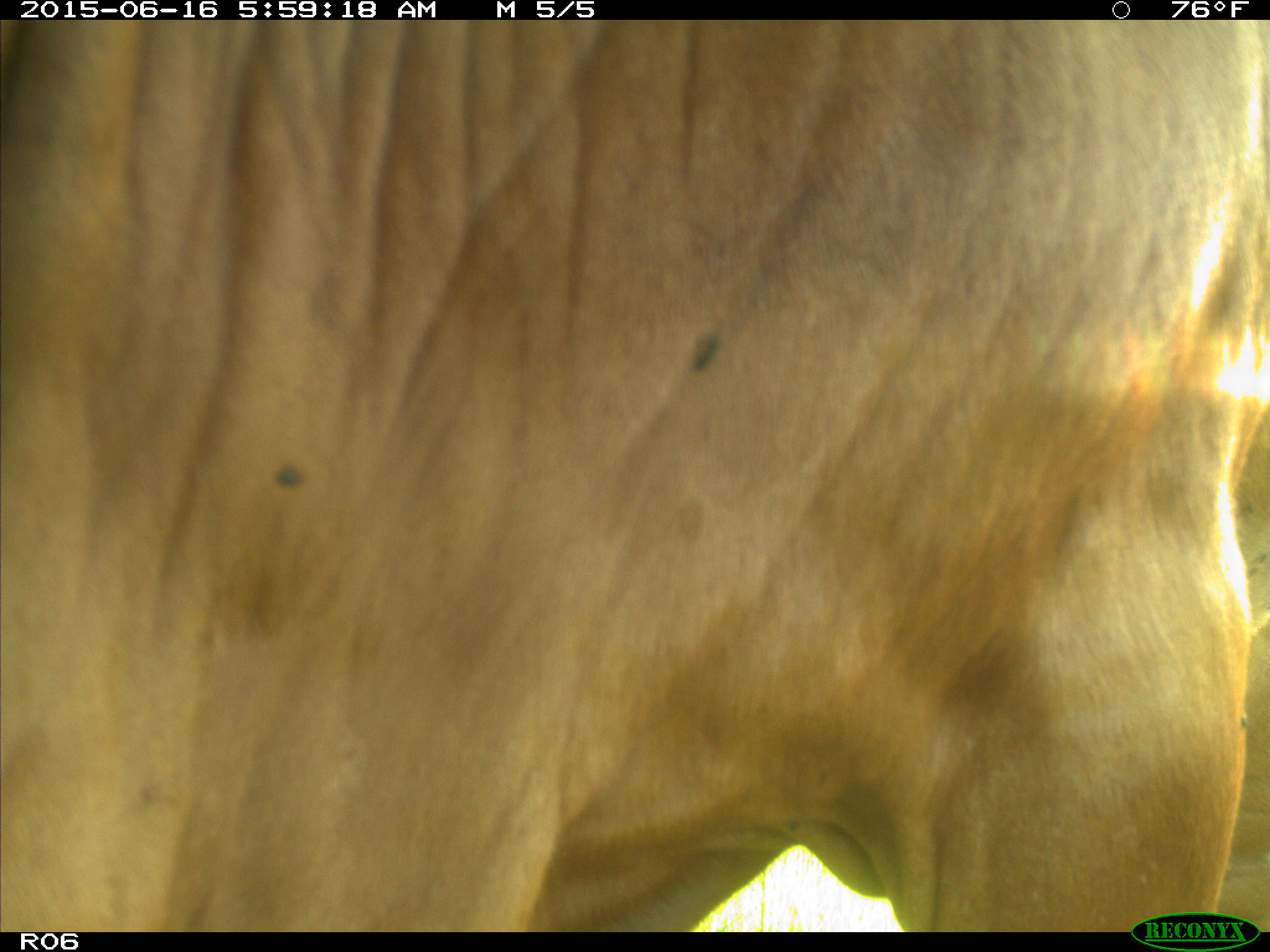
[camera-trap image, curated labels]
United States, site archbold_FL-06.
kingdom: Animalia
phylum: Chordata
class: Mammalia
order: Artiodactyla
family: Bovidae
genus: Bos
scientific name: Bos taurus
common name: domestic cow